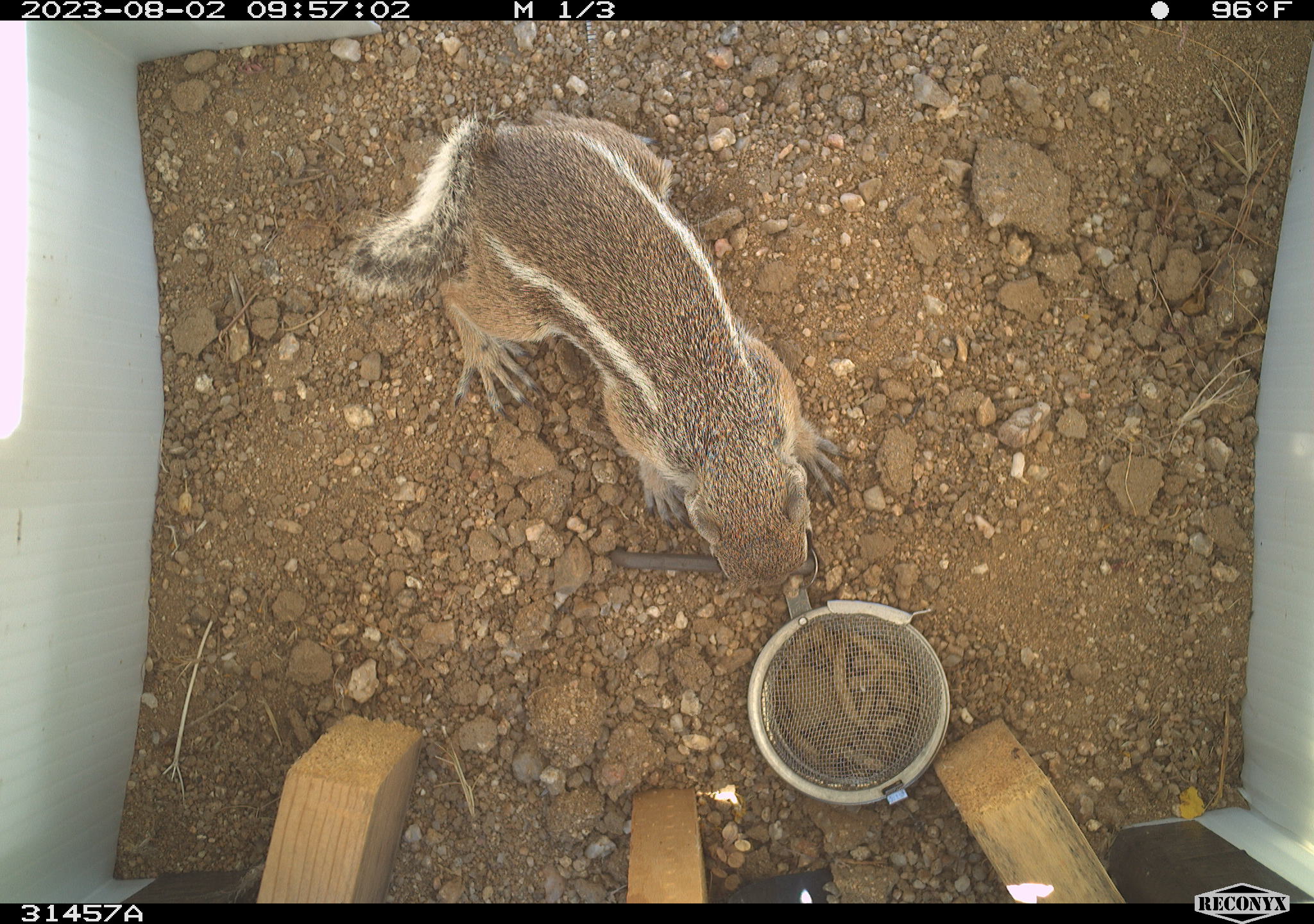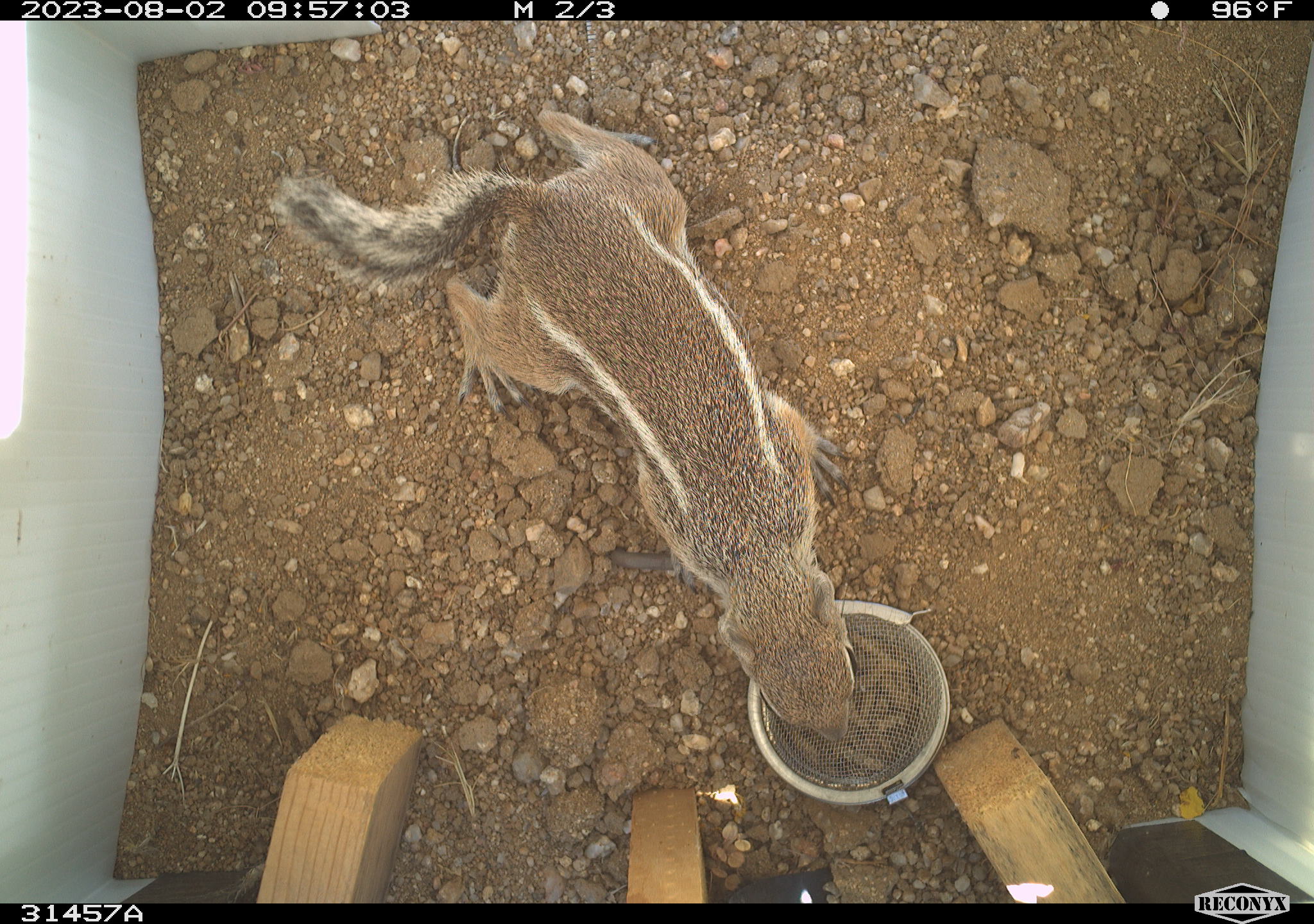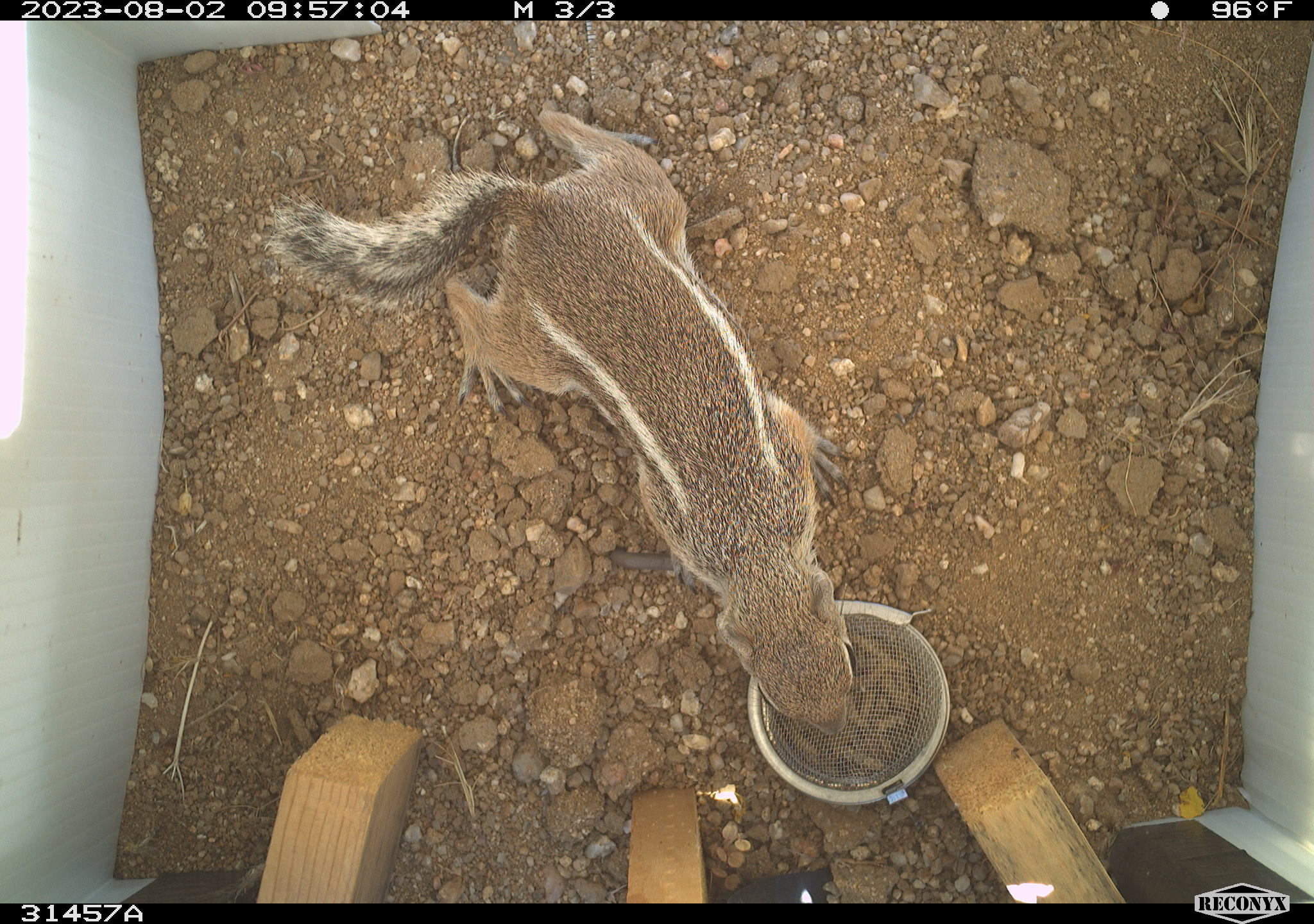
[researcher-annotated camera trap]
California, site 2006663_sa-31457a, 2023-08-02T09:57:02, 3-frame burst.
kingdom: Animalia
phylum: Chordata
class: Mammalia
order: Rodentia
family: Sciuridae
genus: Ammospermophilus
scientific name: Ammospermophilus leucurus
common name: white-tailed antelope squirrel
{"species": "white-tailed antelope squirrel (Ammospermophilus leucurus)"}